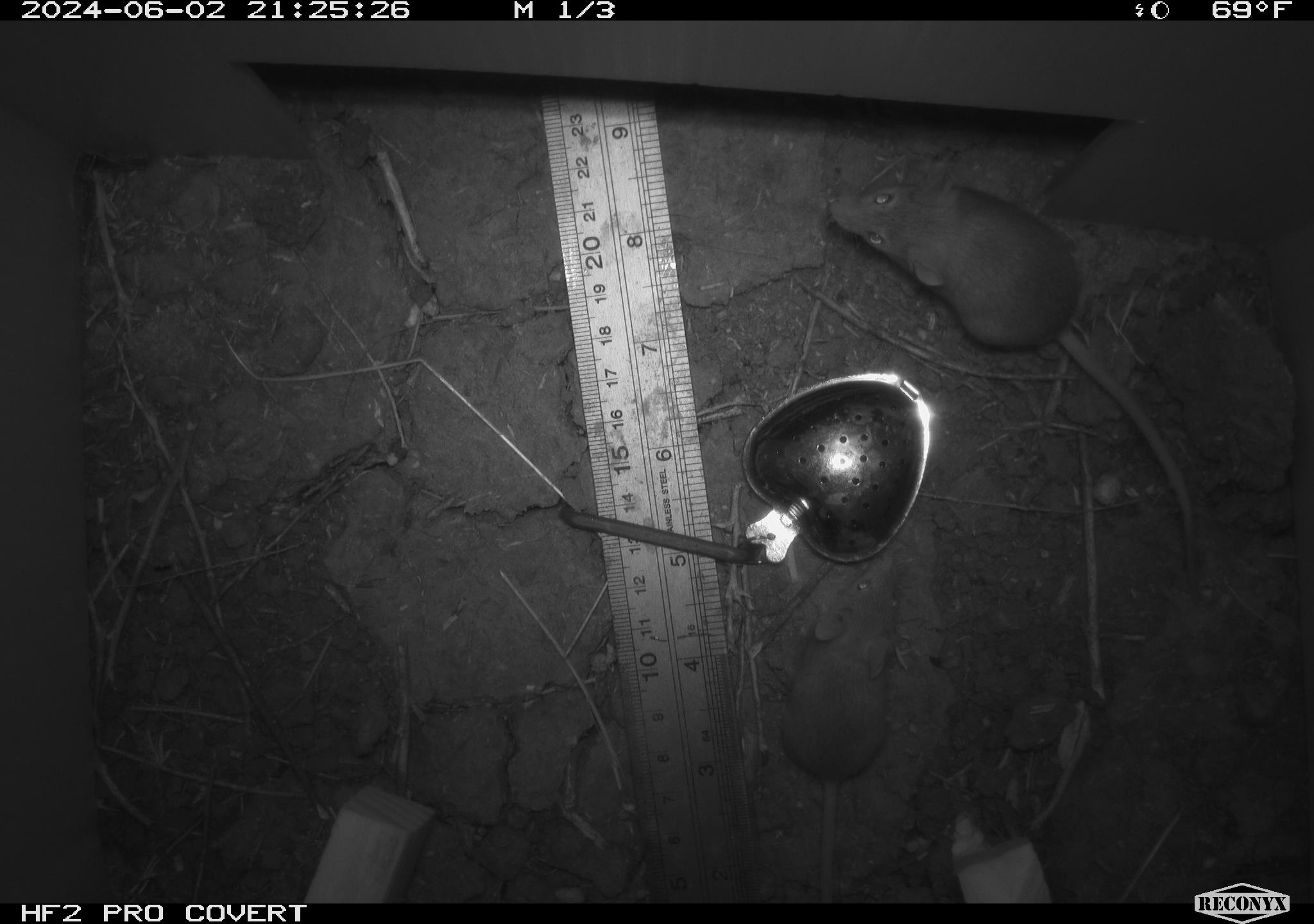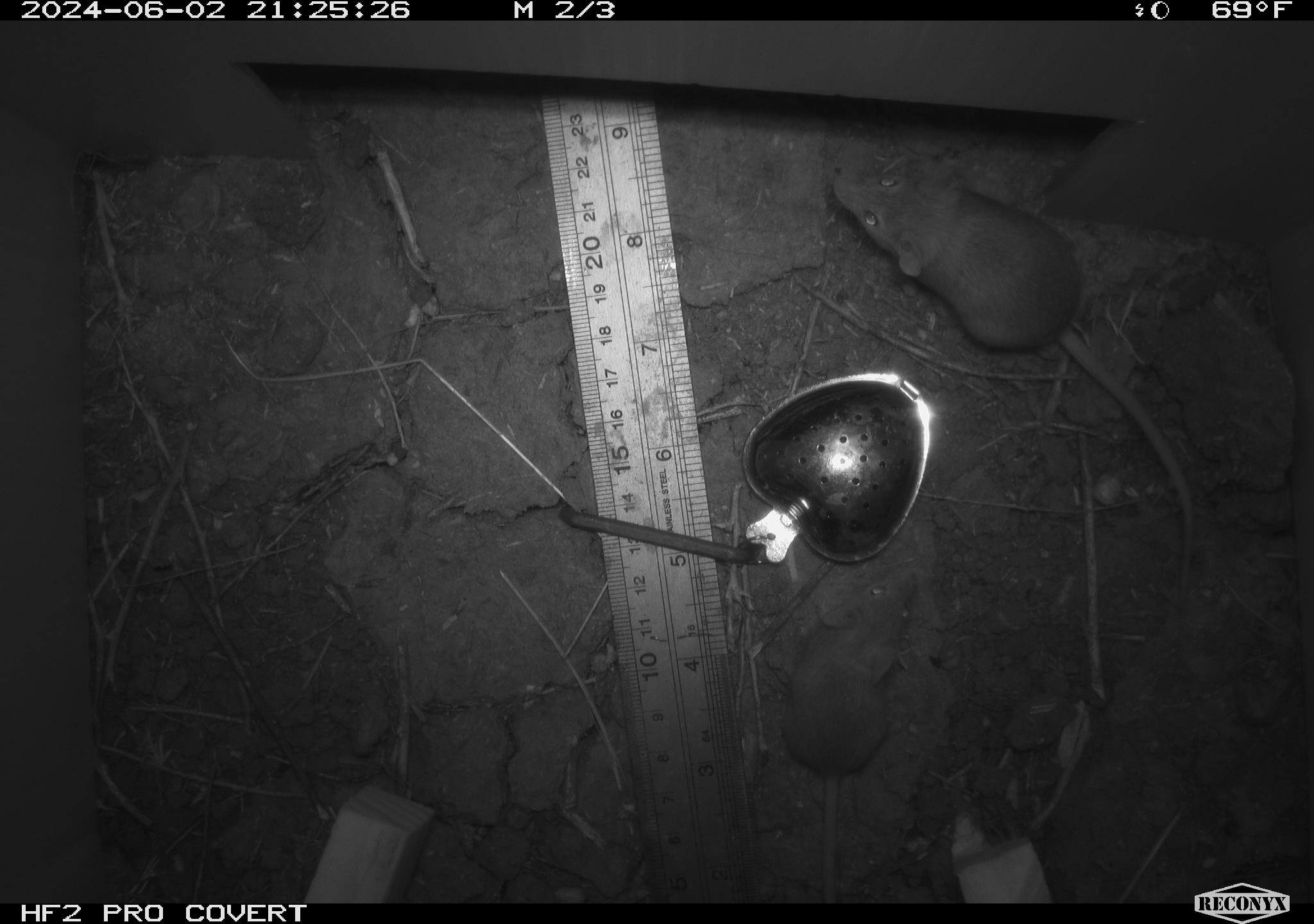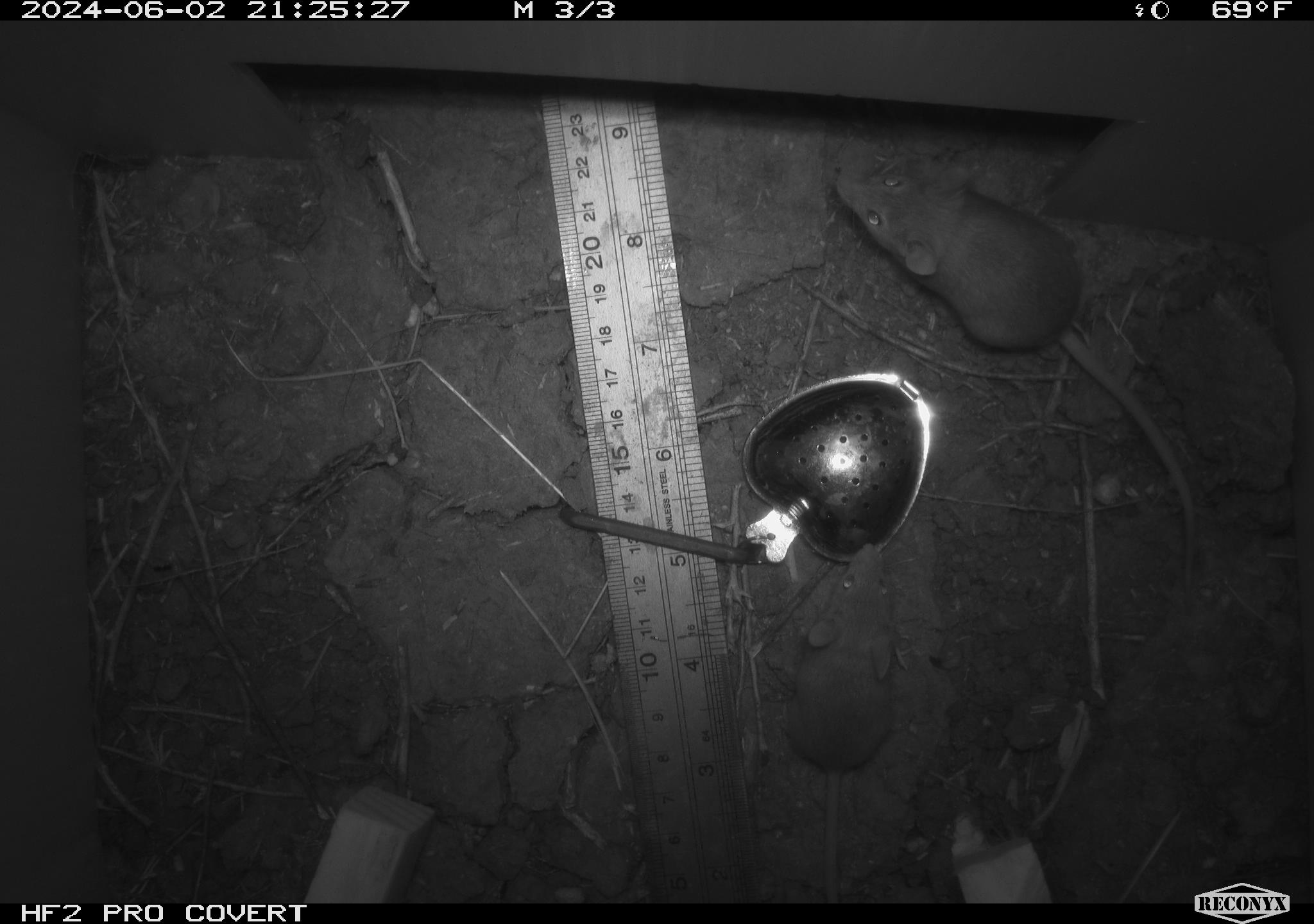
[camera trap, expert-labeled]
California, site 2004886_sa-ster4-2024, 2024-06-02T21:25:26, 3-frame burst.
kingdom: Animalia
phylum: Chordata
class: Mammalia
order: Rodentia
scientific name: Rodentia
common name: mouse species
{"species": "mouse species (Rodentia)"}